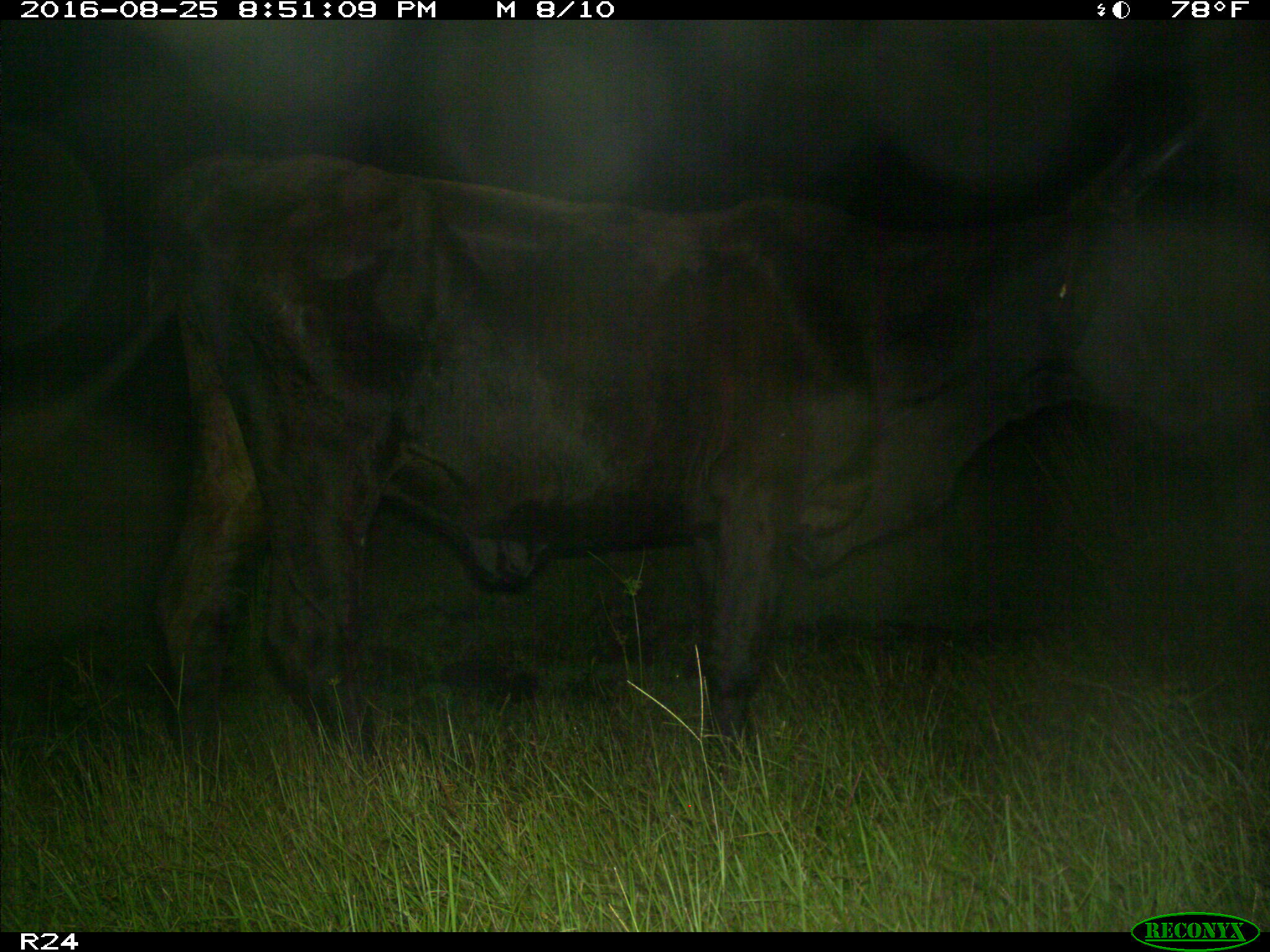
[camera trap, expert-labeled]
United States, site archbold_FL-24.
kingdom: Animalia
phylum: Chordata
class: Mammalia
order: Artiodactyla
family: Bovidae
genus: Bos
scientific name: Bos taurus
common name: domestic cow